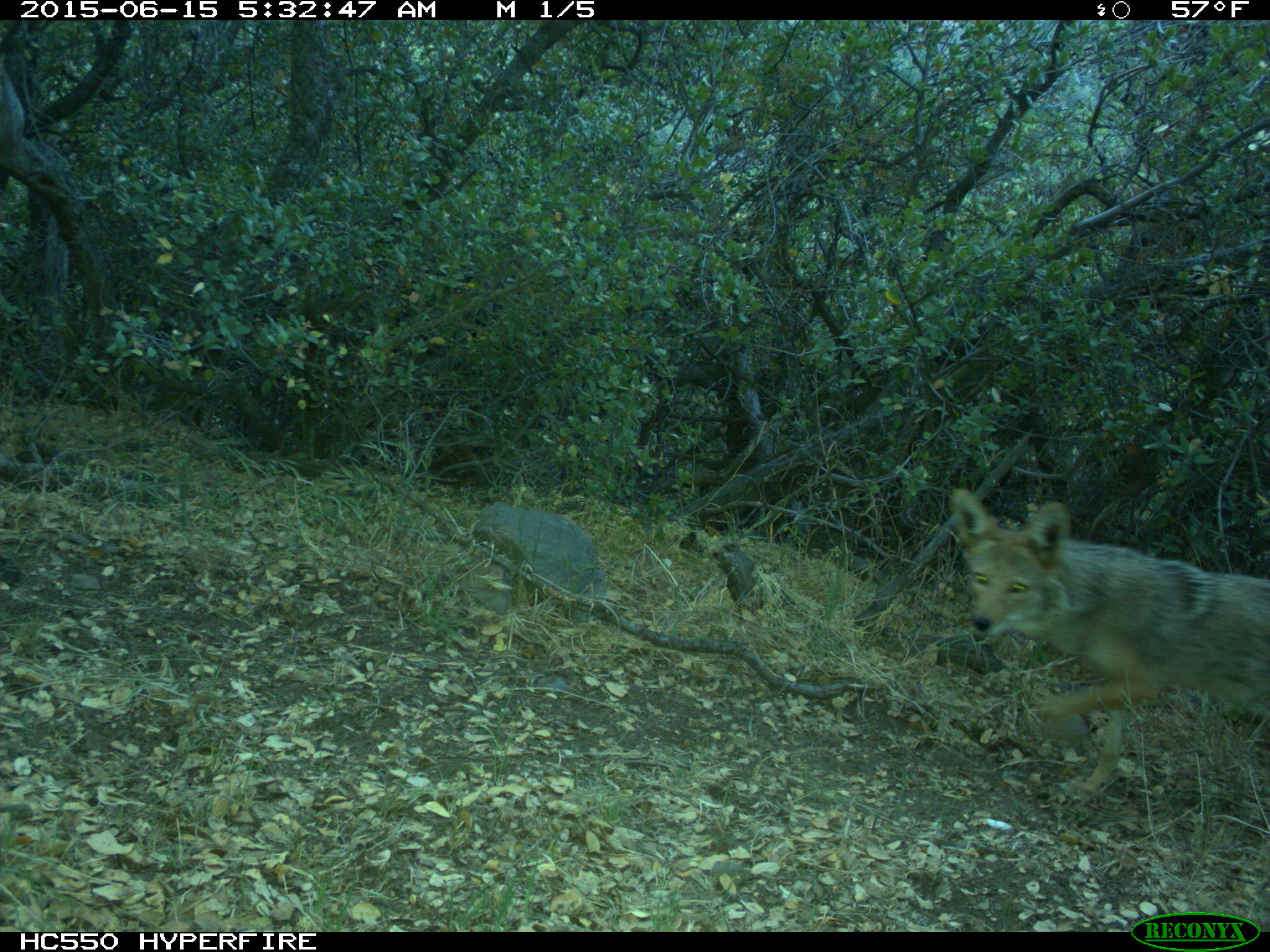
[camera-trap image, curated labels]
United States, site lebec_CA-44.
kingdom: Animalia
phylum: Chordata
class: Mammalia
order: Carnivora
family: Canidae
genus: Canis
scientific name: Canis latrans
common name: coyote